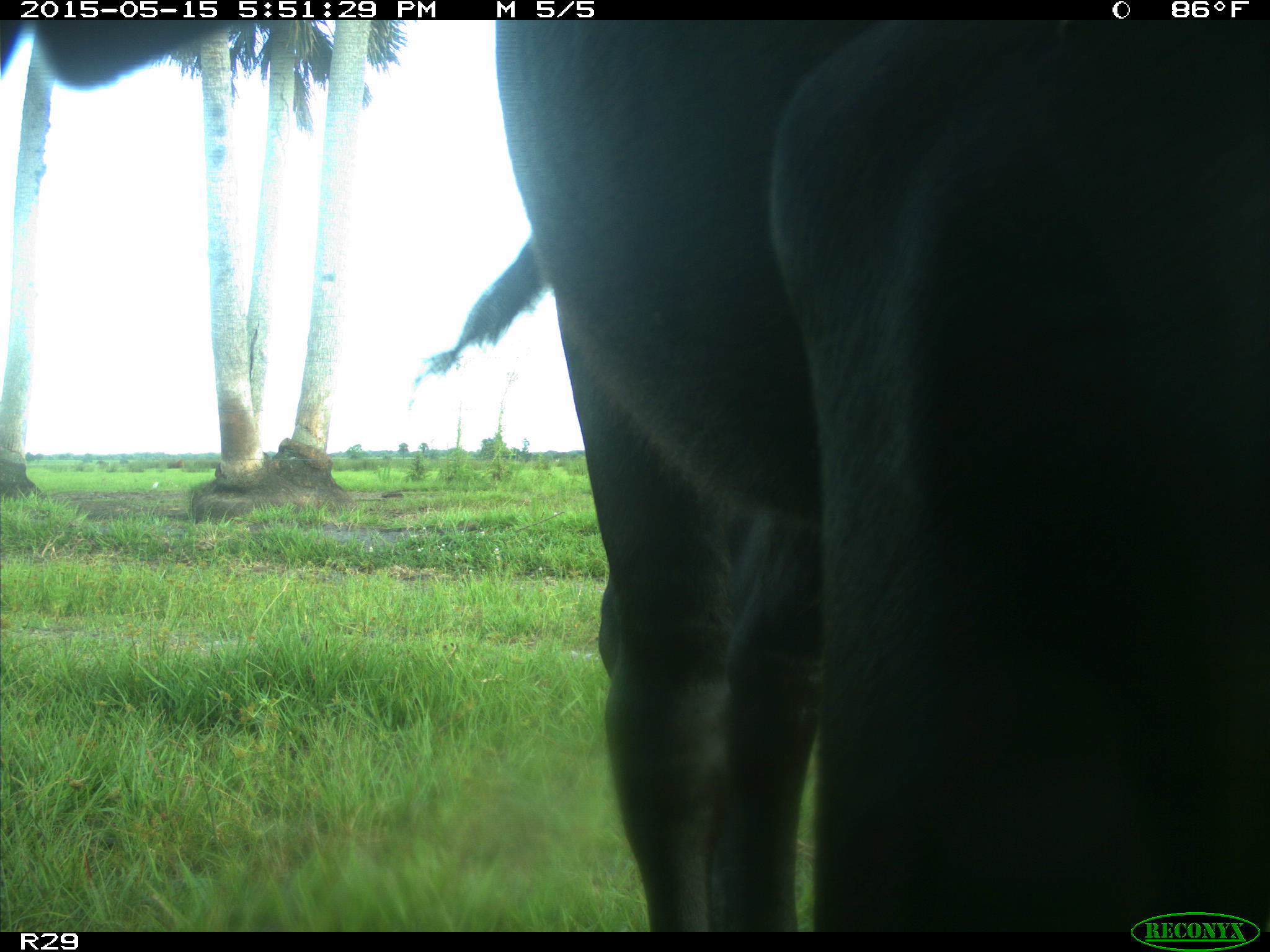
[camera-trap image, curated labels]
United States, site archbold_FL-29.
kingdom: Animalia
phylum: Chordata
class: Mammalia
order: Artiodactyla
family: Bovidae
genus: Bos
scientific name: Bos taurus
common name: domestic cow